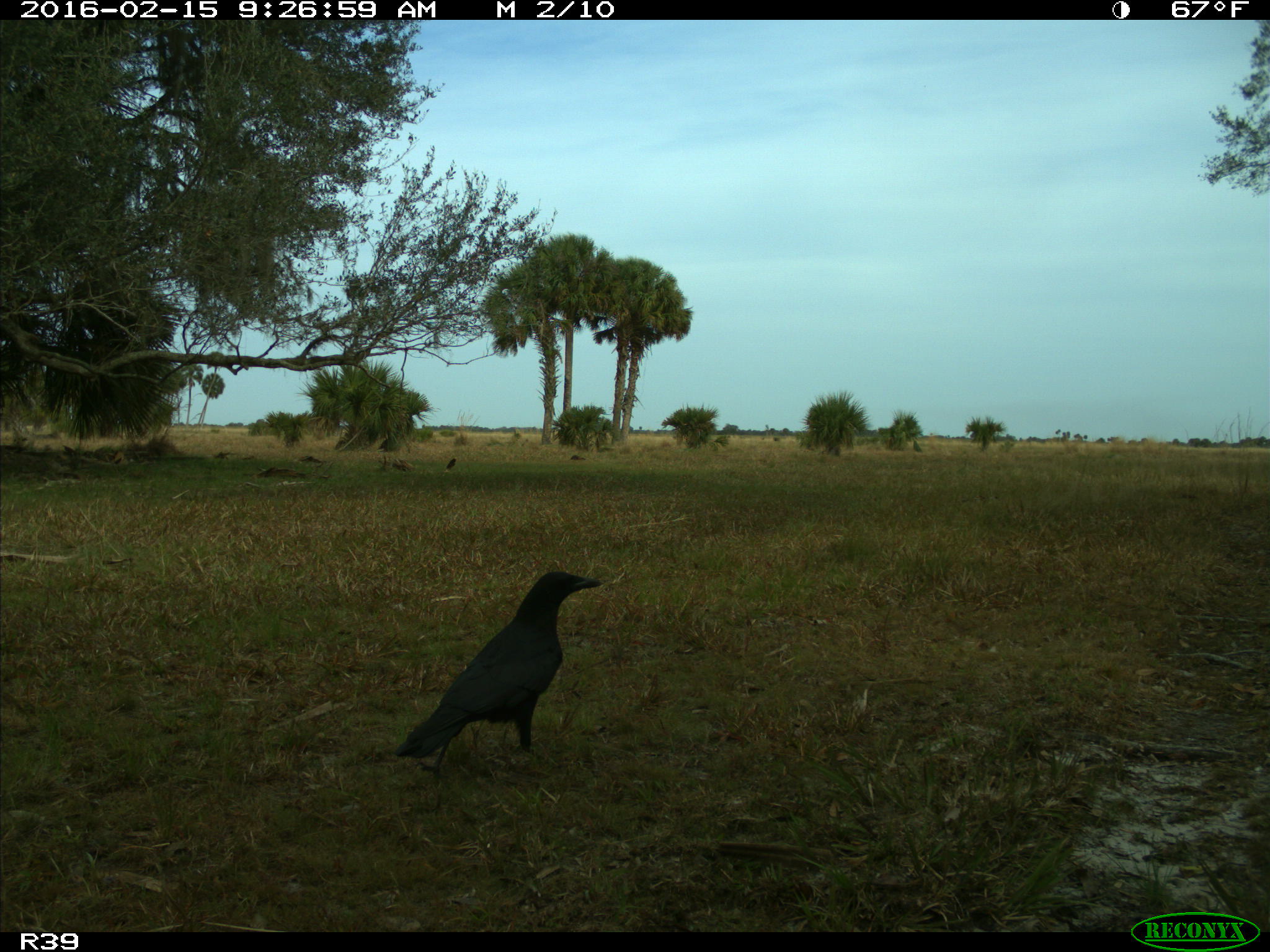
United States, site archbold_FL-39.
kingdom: Animalia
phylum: Chordata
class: Aves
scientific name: Aves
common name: birds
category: unidentified bird